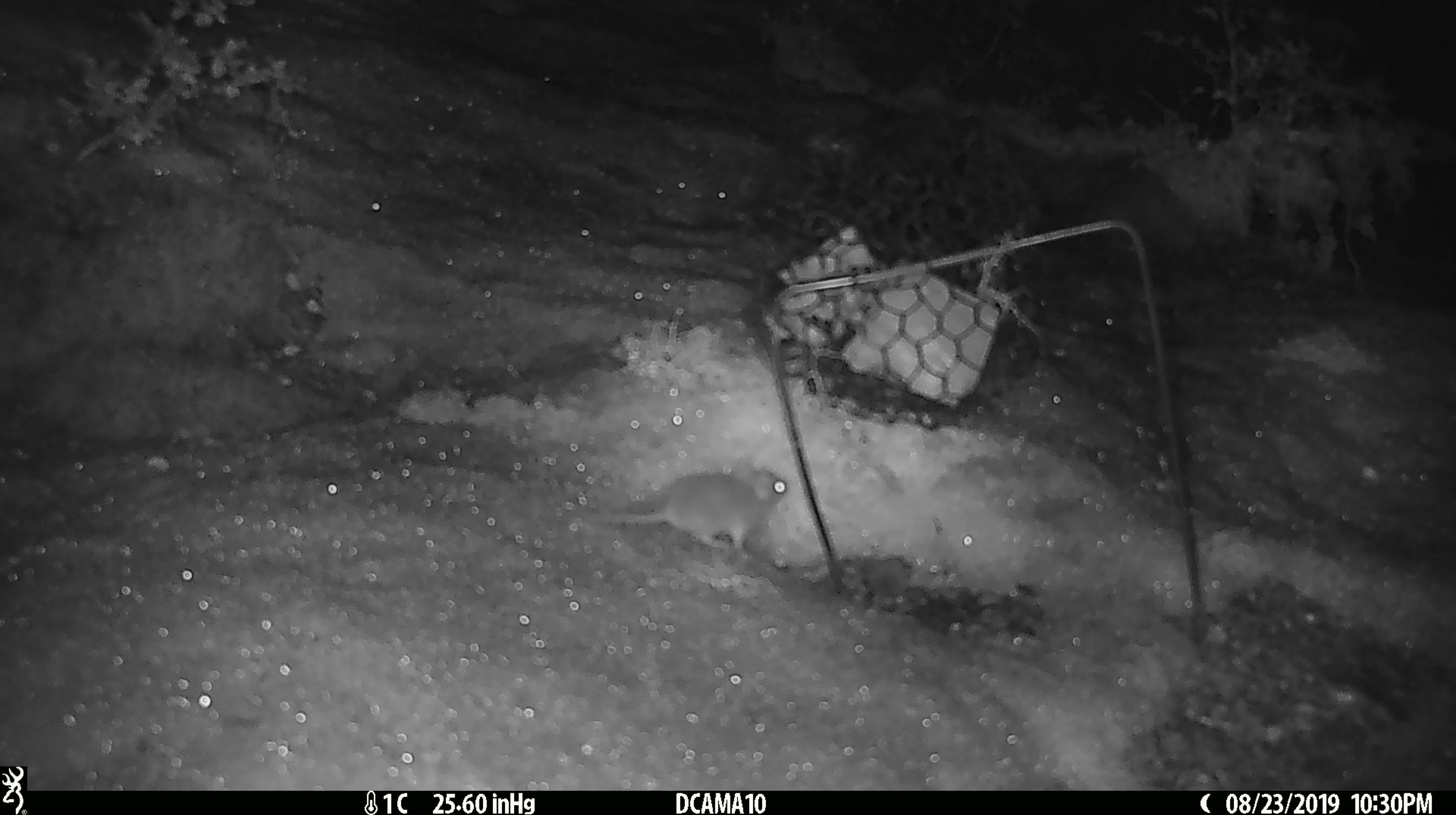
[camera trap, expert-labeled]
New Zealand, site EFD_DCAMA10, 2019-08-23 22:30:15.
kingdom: Animalia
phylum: Chordata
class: Mammalia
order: Rodentia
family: Muridae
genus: Mus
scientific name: Mus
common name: mouse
Mouse (Mus).